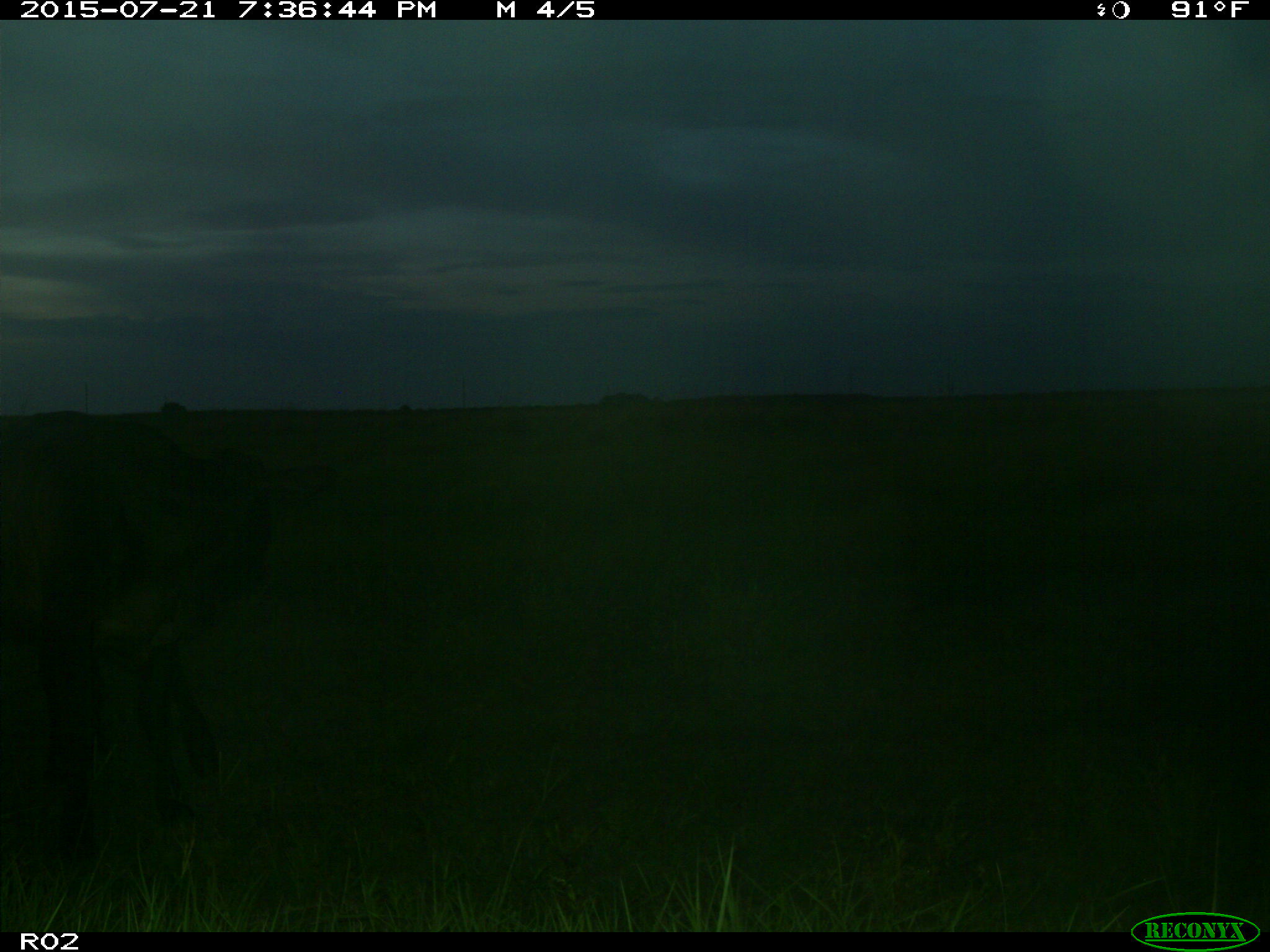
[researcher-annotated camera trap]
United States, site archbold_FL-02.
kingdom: Animalia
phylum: Chordata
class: Mammalia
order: Artiodactyla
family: Bovidae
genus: Bos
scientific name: Bos taurus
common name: domestic cow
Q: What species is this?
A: Bos taurus (domestic cow).